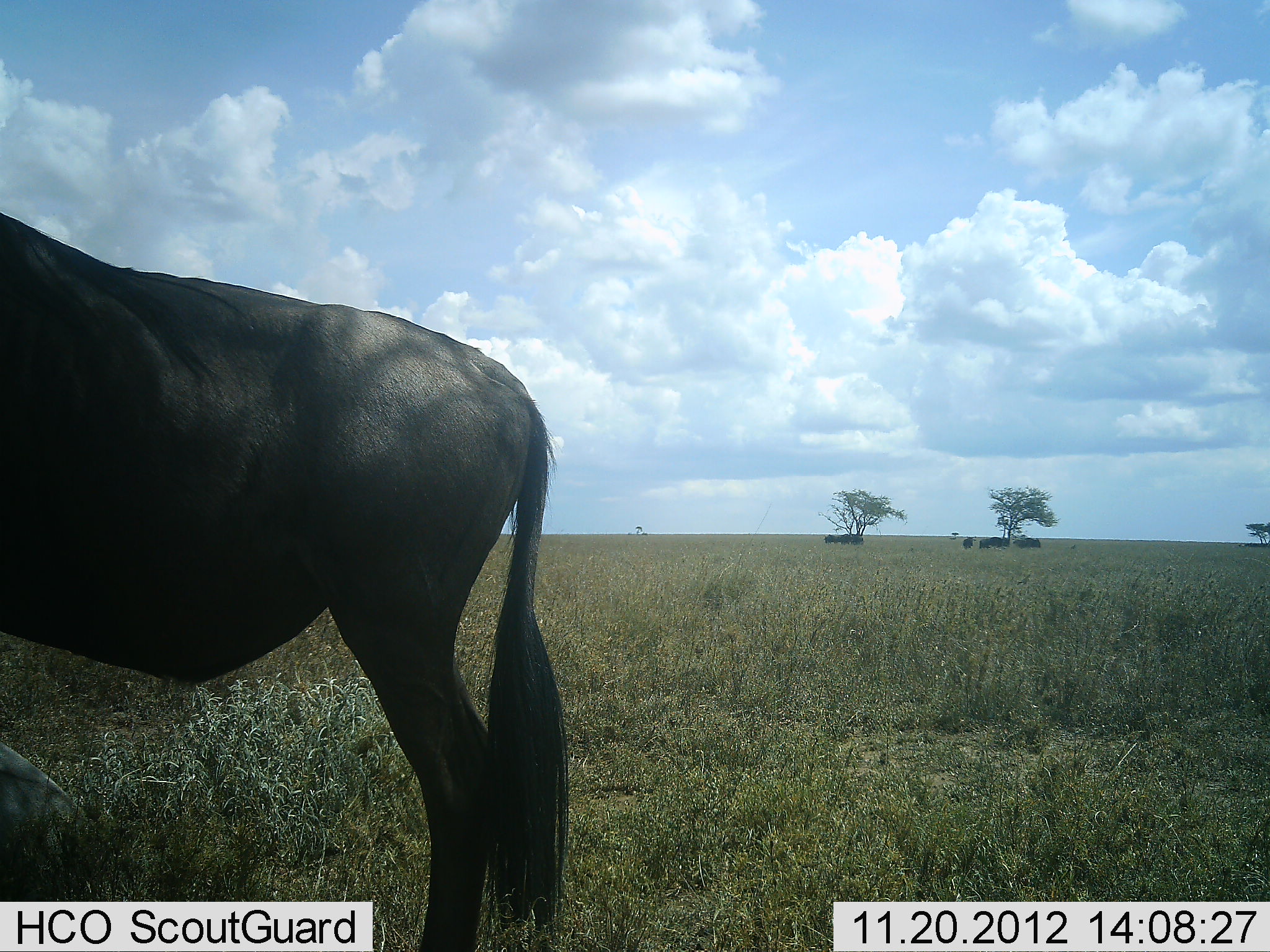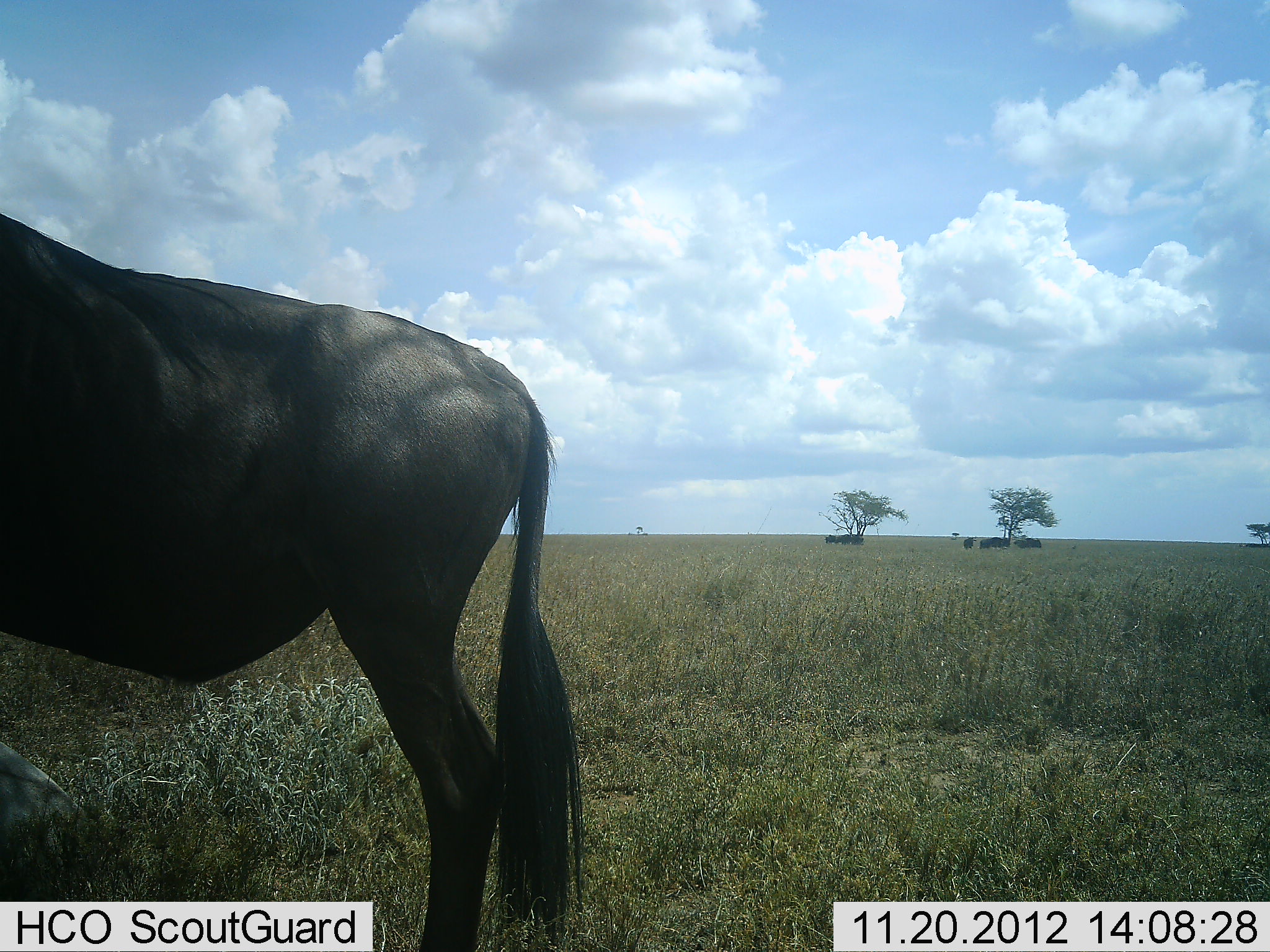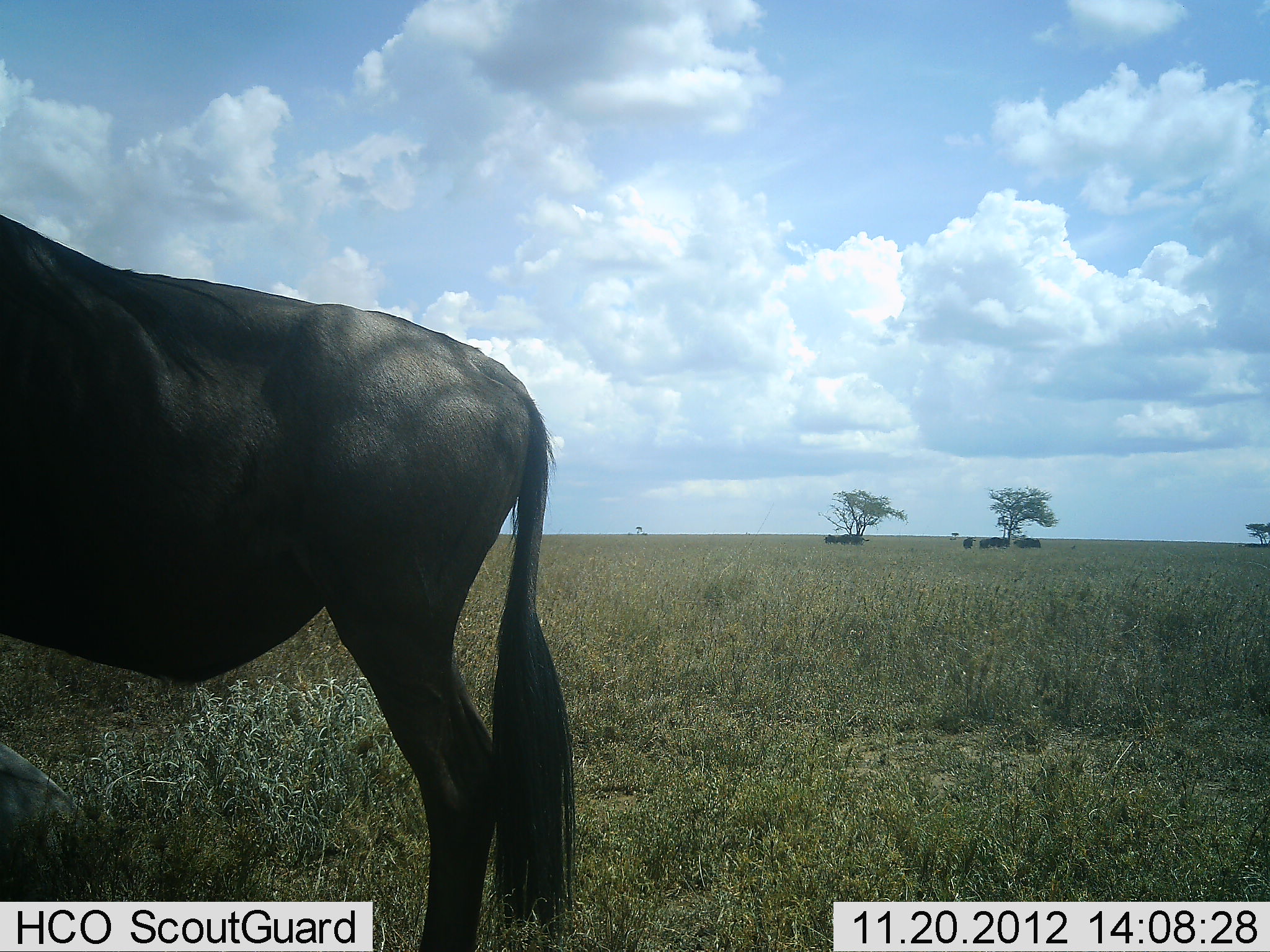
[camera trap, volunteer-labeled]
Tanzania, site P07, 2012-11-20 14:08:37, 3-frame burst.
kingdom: Animalia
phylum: Chordata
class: Mammalia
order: Artiodactyla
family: Bovidae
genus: Connochaetes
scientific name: Connochaetes taurinus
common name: blue wildebeest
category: wildebeest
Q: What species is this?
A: Wildebeest (blue wildebeest) (Connochaetes taurinus).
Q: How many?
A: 1.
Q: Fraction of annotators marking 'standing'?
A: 100%.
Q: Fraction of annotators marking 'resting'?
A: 30%.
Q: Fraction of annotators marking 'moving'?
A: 0%.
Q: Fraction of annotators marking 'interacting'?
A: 0%.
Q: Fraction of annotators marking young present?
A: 0%.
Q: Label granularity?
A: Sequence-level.